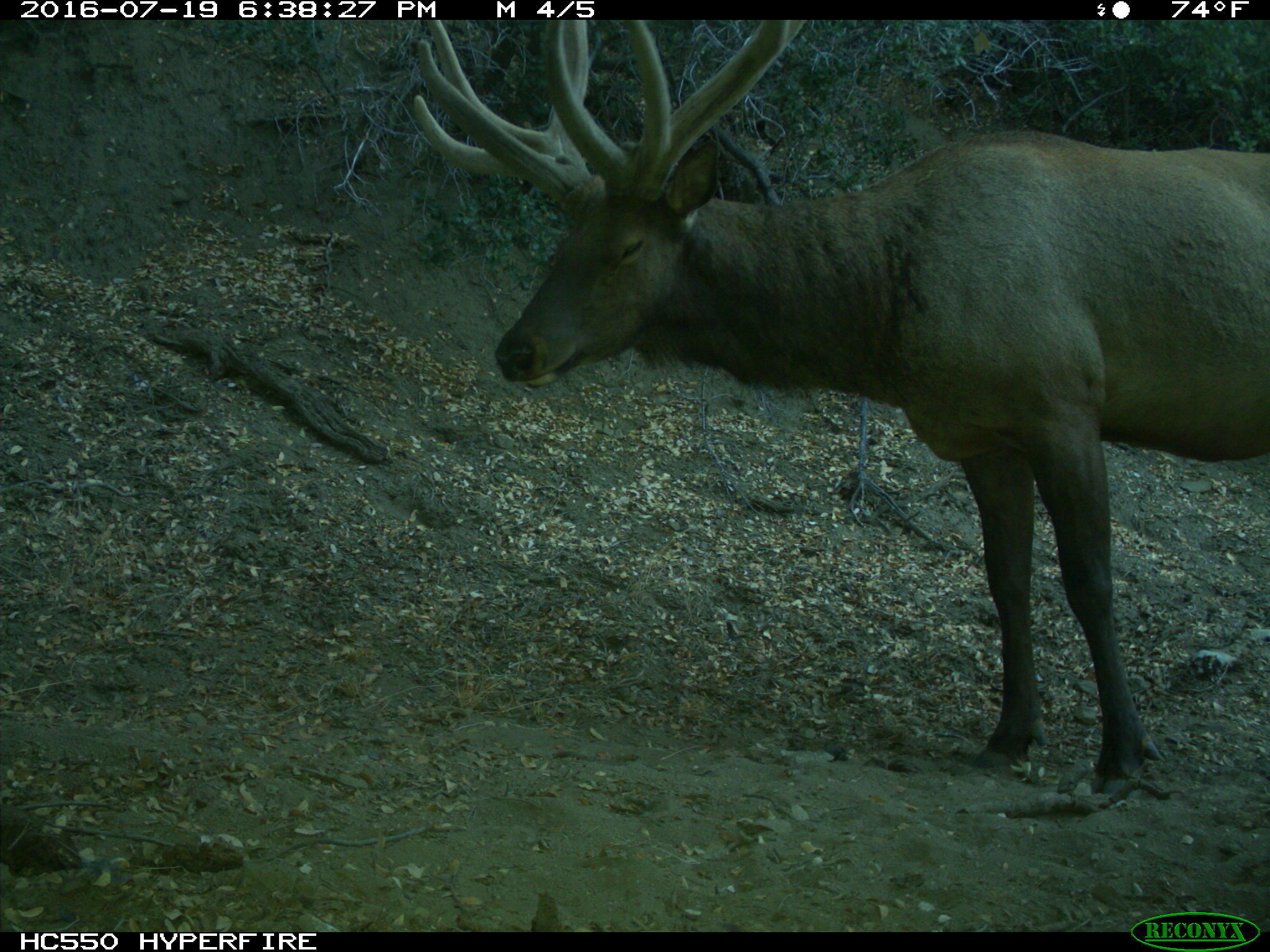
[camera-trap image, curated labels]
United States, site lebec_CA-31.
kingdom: Animalia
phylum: Chordata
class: Mammalia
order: Artiodactyla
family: Cervidae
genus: Cervus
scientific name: Cervus canadensis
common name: elk